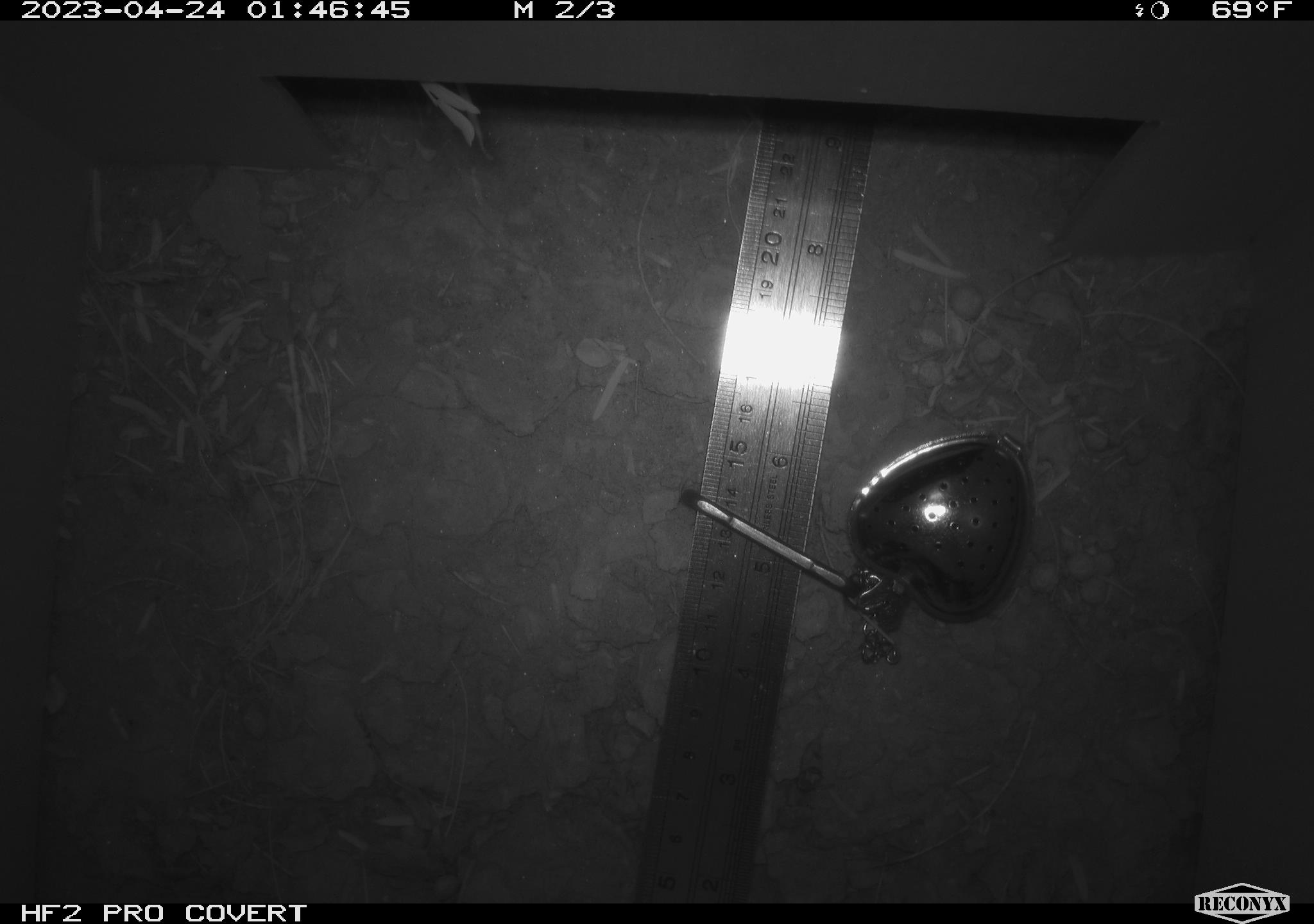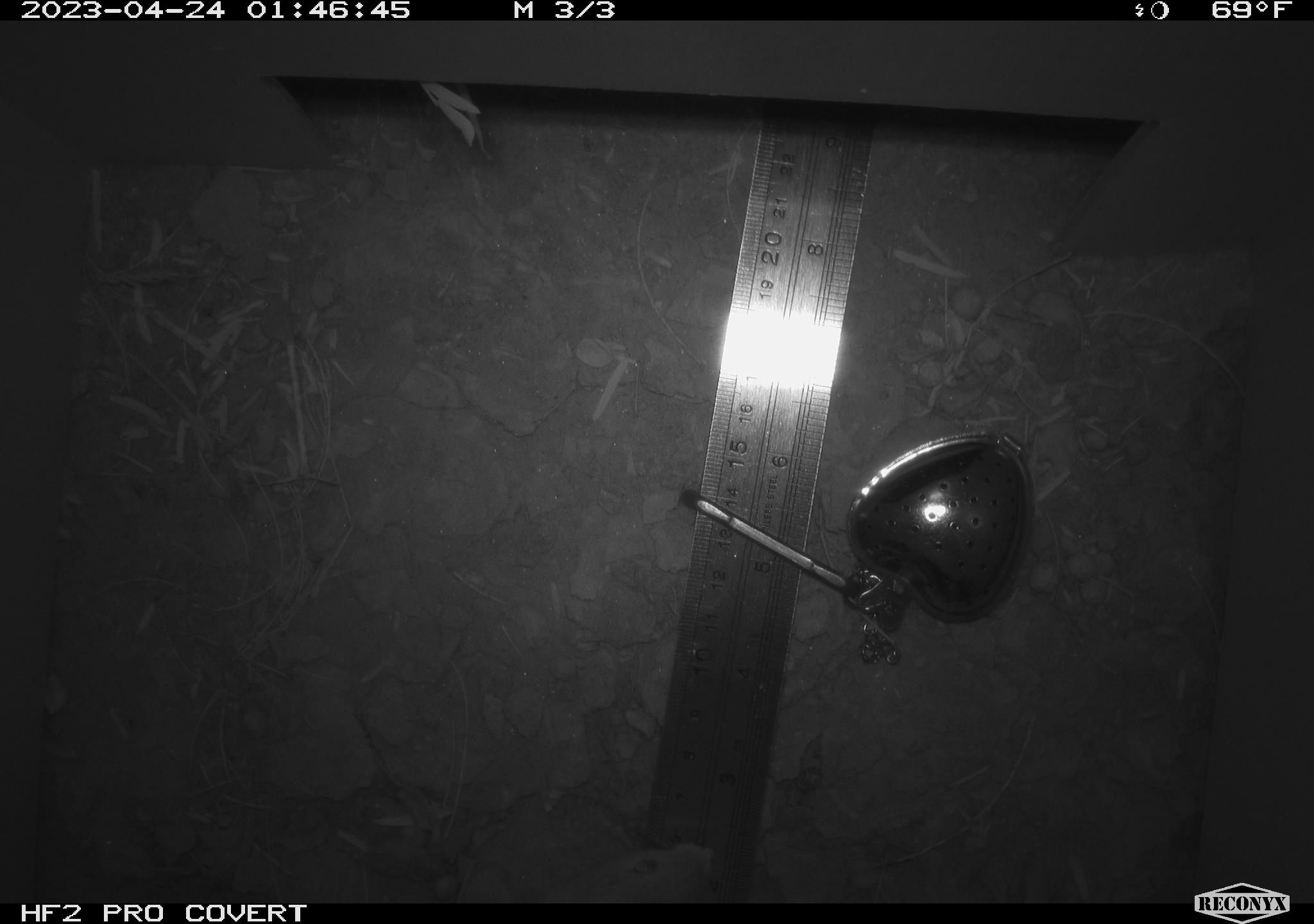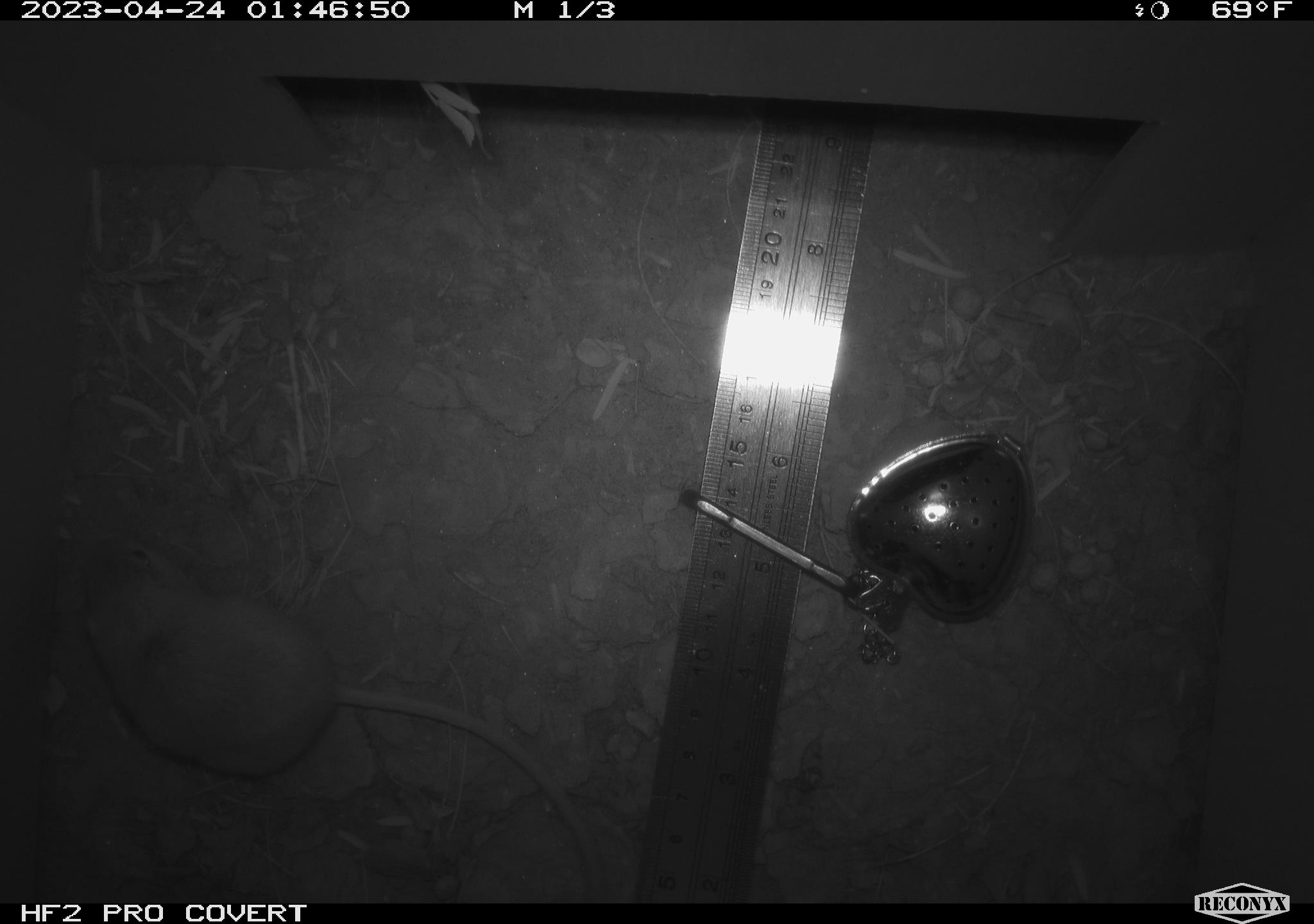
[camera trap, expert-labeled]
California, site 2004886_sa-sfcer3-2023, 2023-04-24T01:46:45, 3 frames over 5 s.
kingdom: Animalia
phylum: Chordata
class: Mammalia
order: Rodentia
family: Heteromyidae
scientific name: Heteromyidae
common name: kangaroo rats and pocket mice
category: heteromyidae family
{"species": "heteromyidae family (kangaroo rats and pocket mice) (Heteromyidae)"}